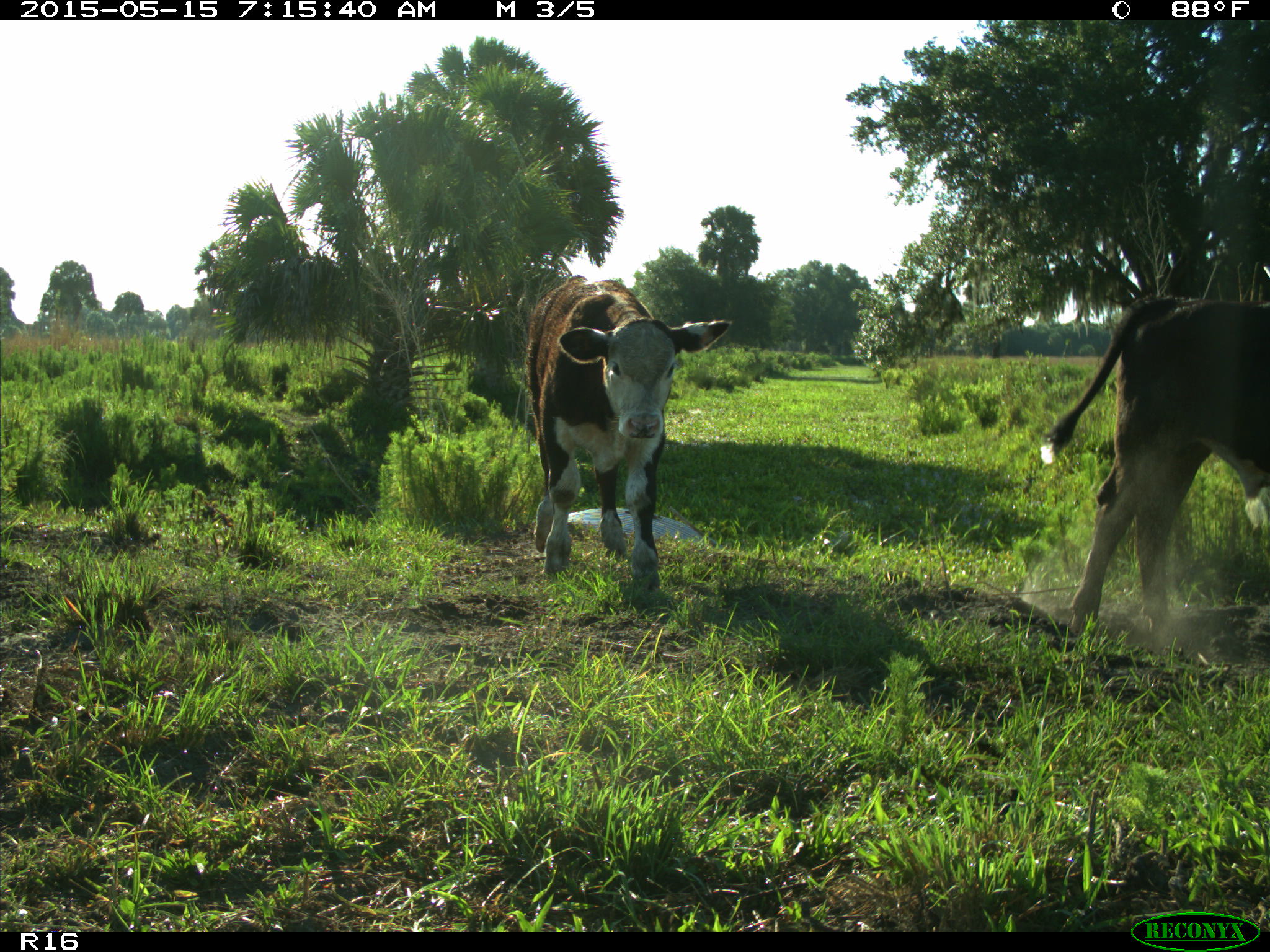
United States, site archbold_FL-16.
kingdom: Animalia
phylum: Chordata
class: Mammalia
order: Artiodactyla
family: Bovidae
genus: Bos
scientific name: Bos taurus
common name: domestic cow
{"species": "Bos taurus (domestic cow)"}